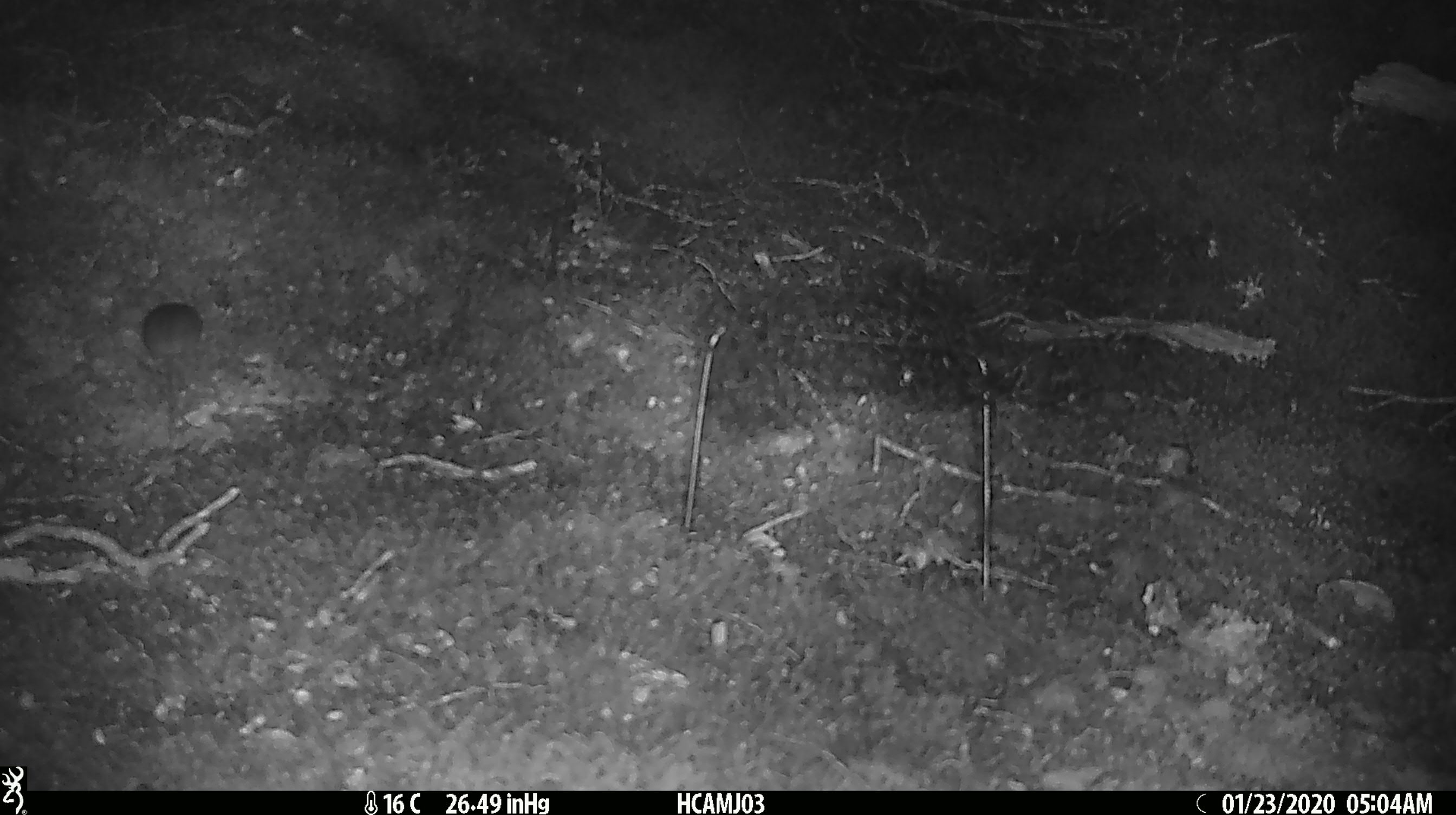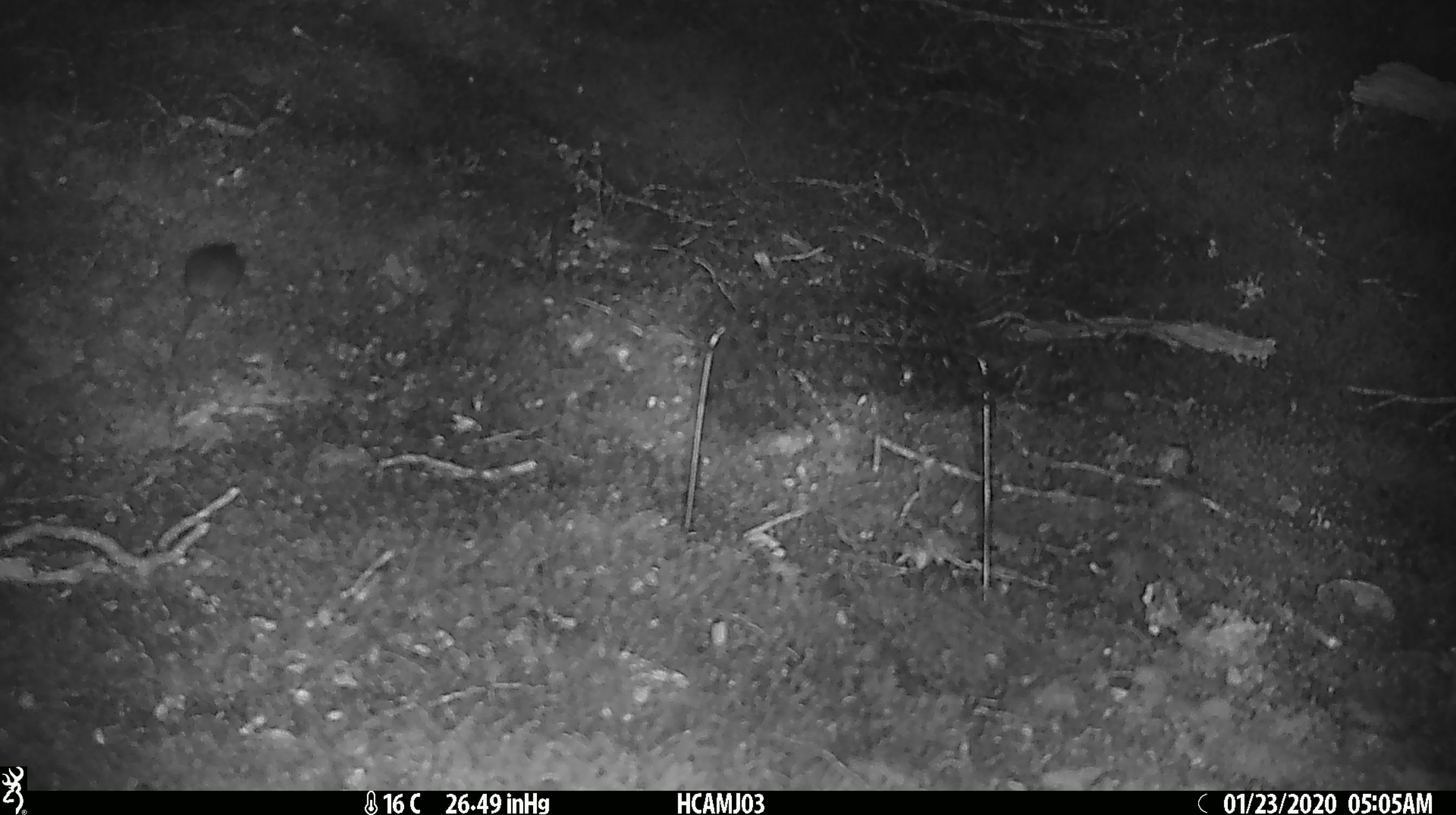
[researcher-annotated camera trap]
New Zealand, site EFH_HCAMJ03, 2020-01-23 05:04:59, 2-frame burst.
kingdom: Animalia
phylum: Chordata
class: Mammalia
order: Rodentia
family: Muridae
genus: Mus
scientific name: Mus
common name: mouse